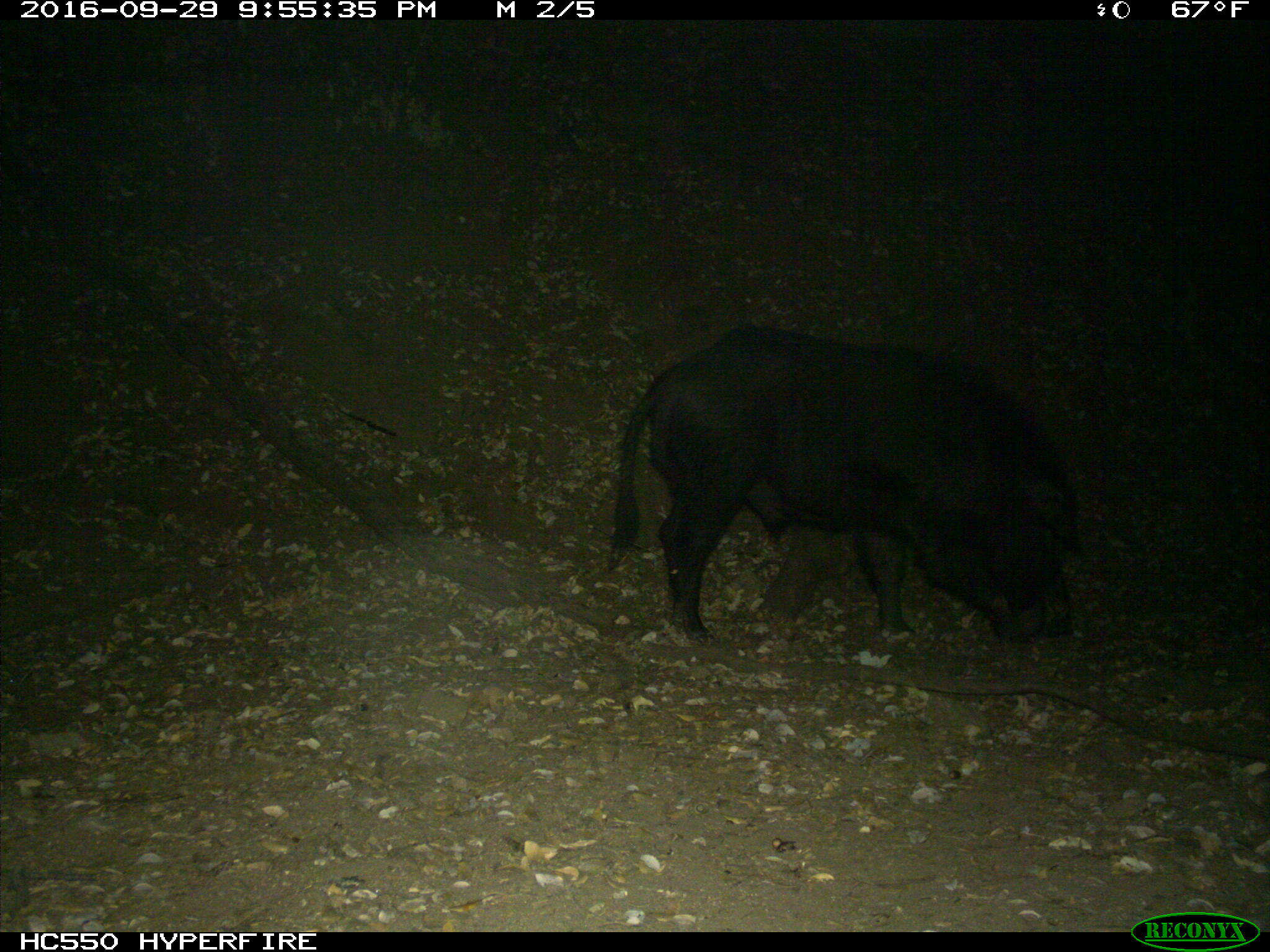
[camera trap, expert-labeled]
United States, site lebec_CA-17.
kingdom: Animalia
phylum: Chordata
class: Mammalia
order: Artiodactyla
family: Suidae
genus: Sus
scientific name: Sus scrofa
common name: wild boar